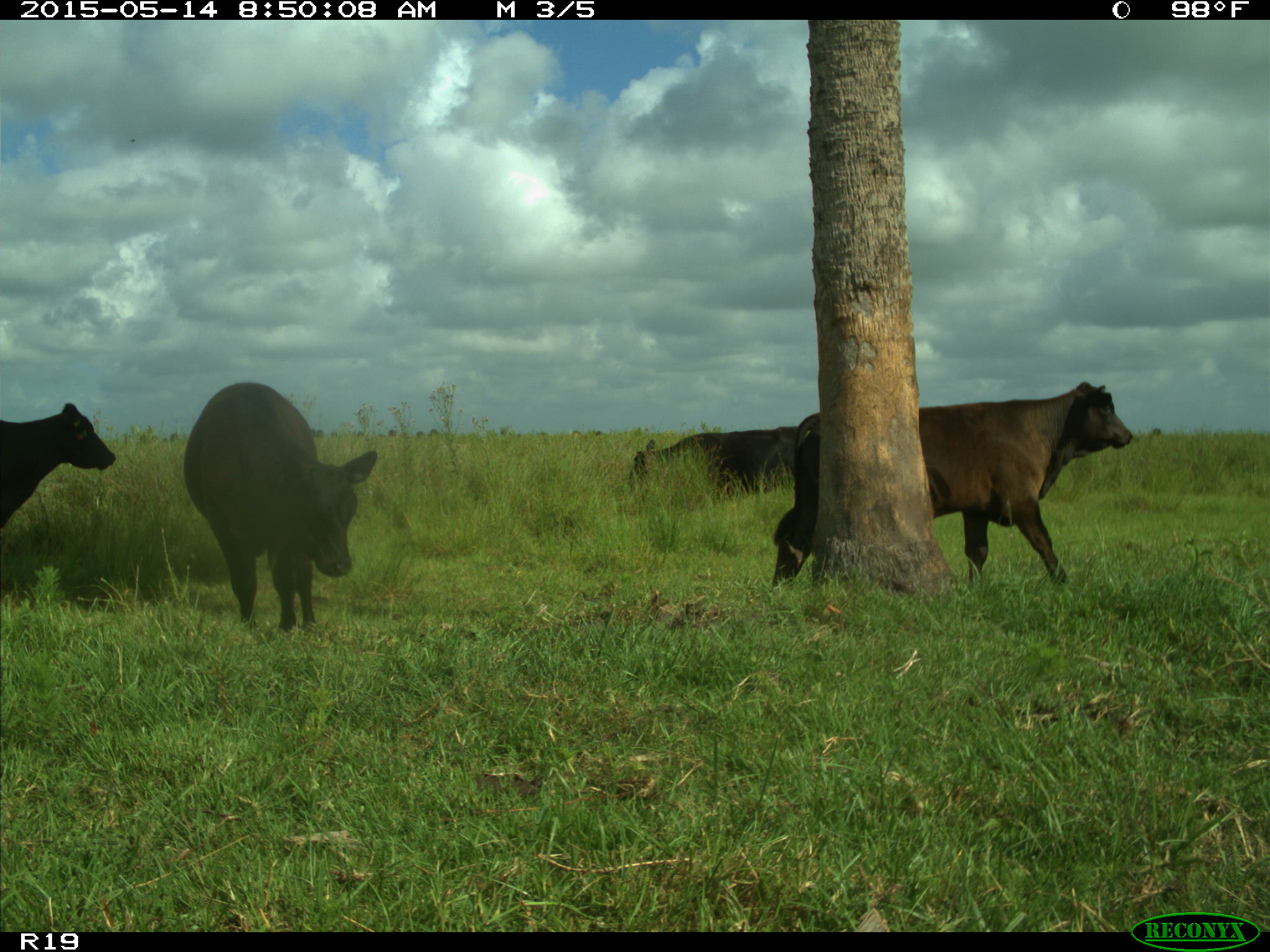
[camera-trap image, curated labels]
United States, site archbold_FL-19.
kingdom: Animalia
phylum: Chordata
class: Mammalia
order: Artiodactyla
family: Bovidae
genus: Bos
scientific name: Bos taurus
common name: domestic cow